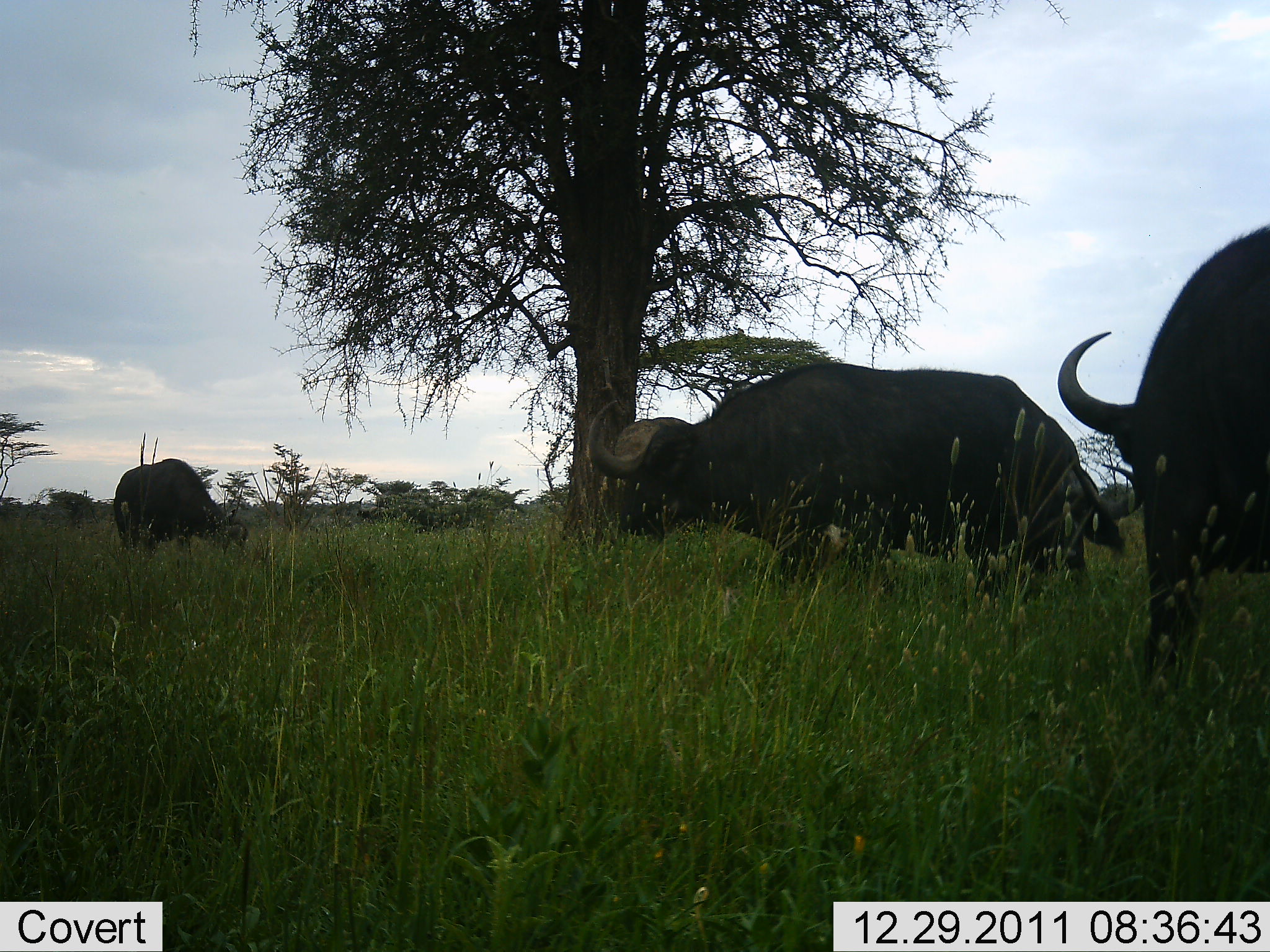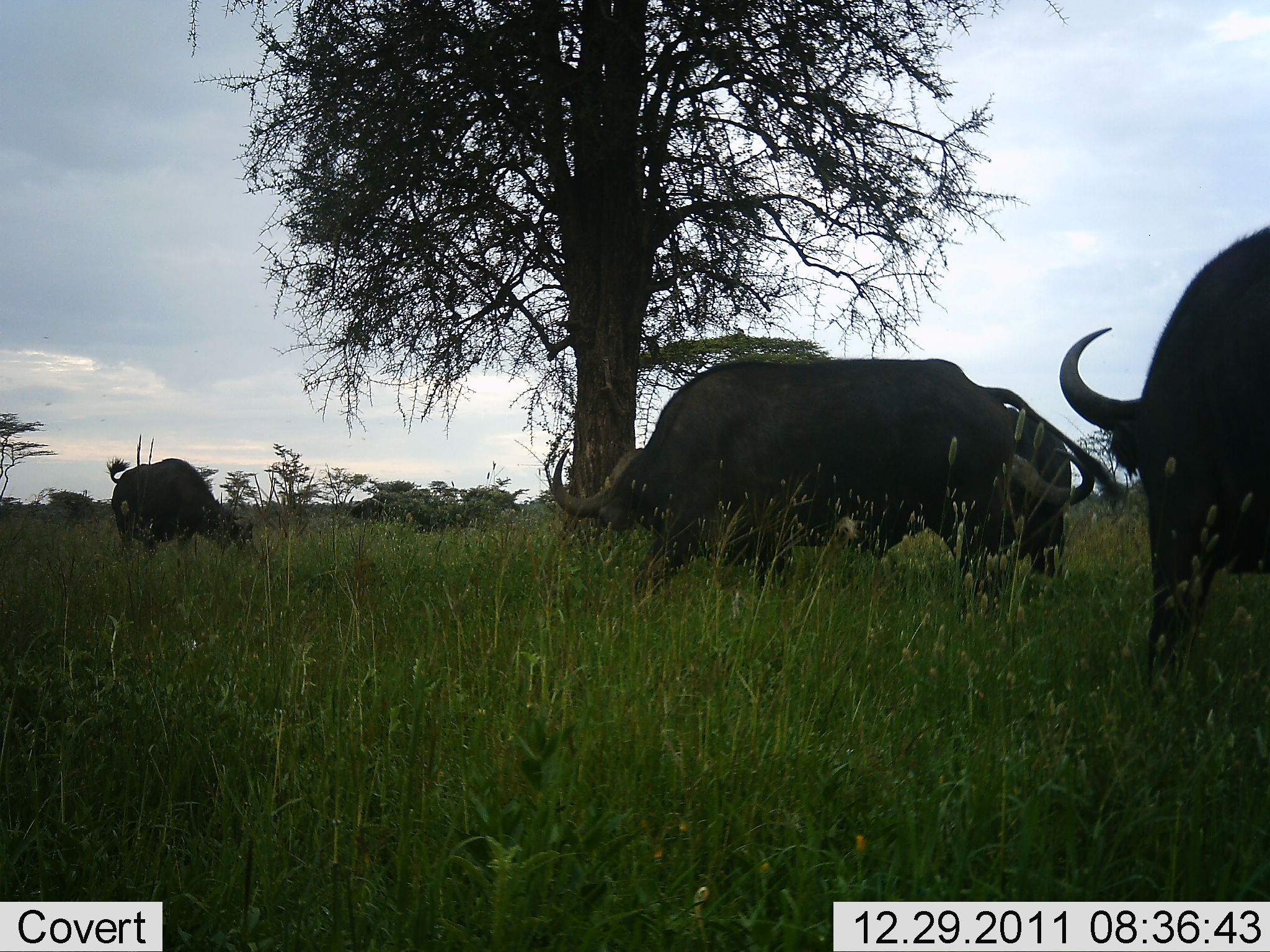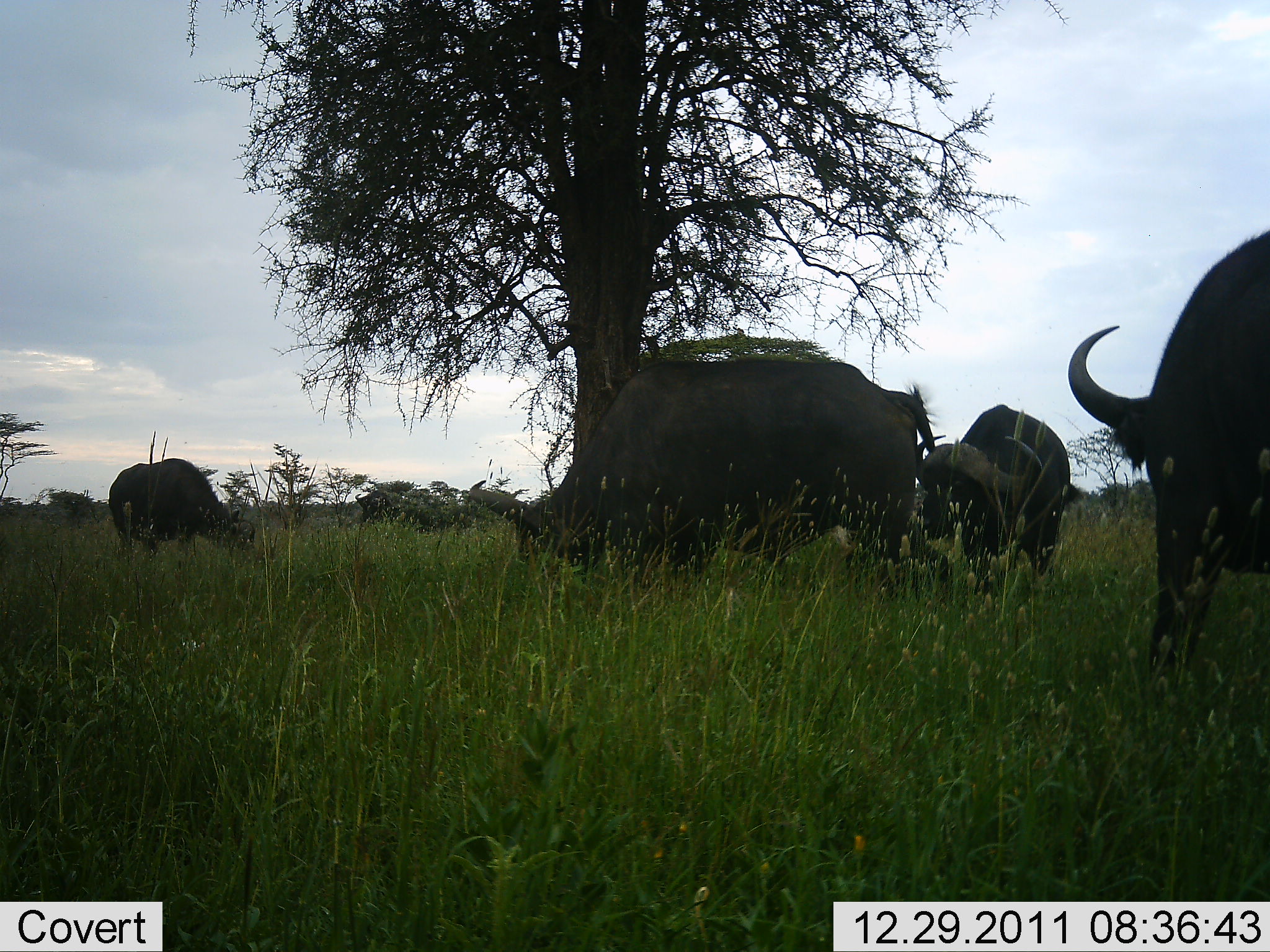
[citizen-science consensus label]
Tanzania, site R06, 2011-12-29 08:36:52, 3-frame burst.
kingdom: Animalia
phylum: Chordata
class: Mammalia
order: Artiodactyla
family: Bovidae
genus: Syncerus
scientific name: Syncerus caffer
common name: cape buffalo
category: buffalo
Buffalo (cape buffalo) (Syncerus caffer), count 4. Behavior (volunteer vote fractions): standing 45%, resting 0%, moving 18%, interacting 0%. Young present (vote fraction): 0%. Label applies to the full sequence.